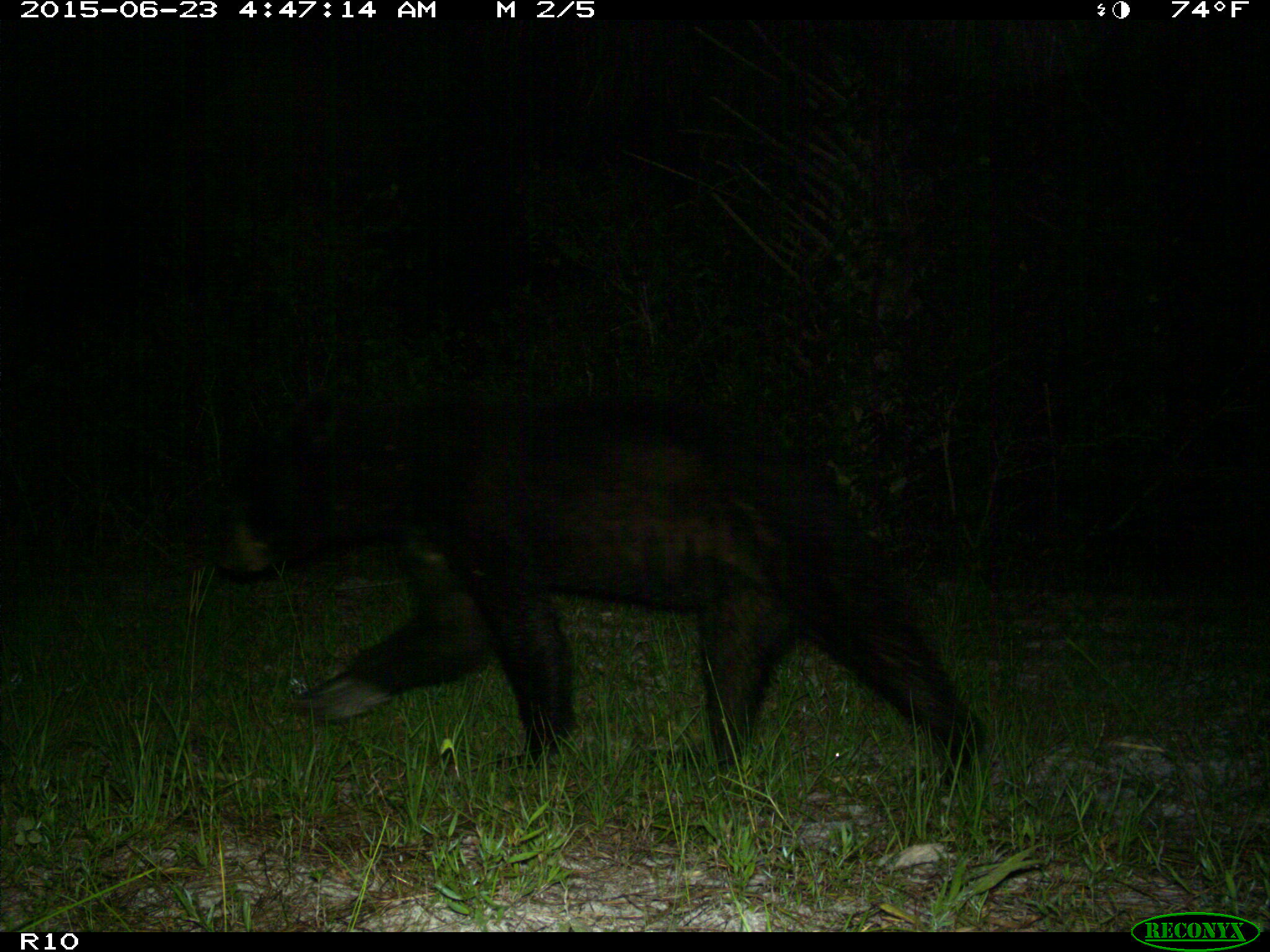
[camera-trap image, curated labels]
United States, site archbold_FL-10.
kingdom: Animalia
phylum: Chordata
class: Mammalia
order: Carnivora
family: Ursidae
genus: Ursus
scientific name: Ursus americanus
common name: american black bear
Ursus americanus (american black bear).